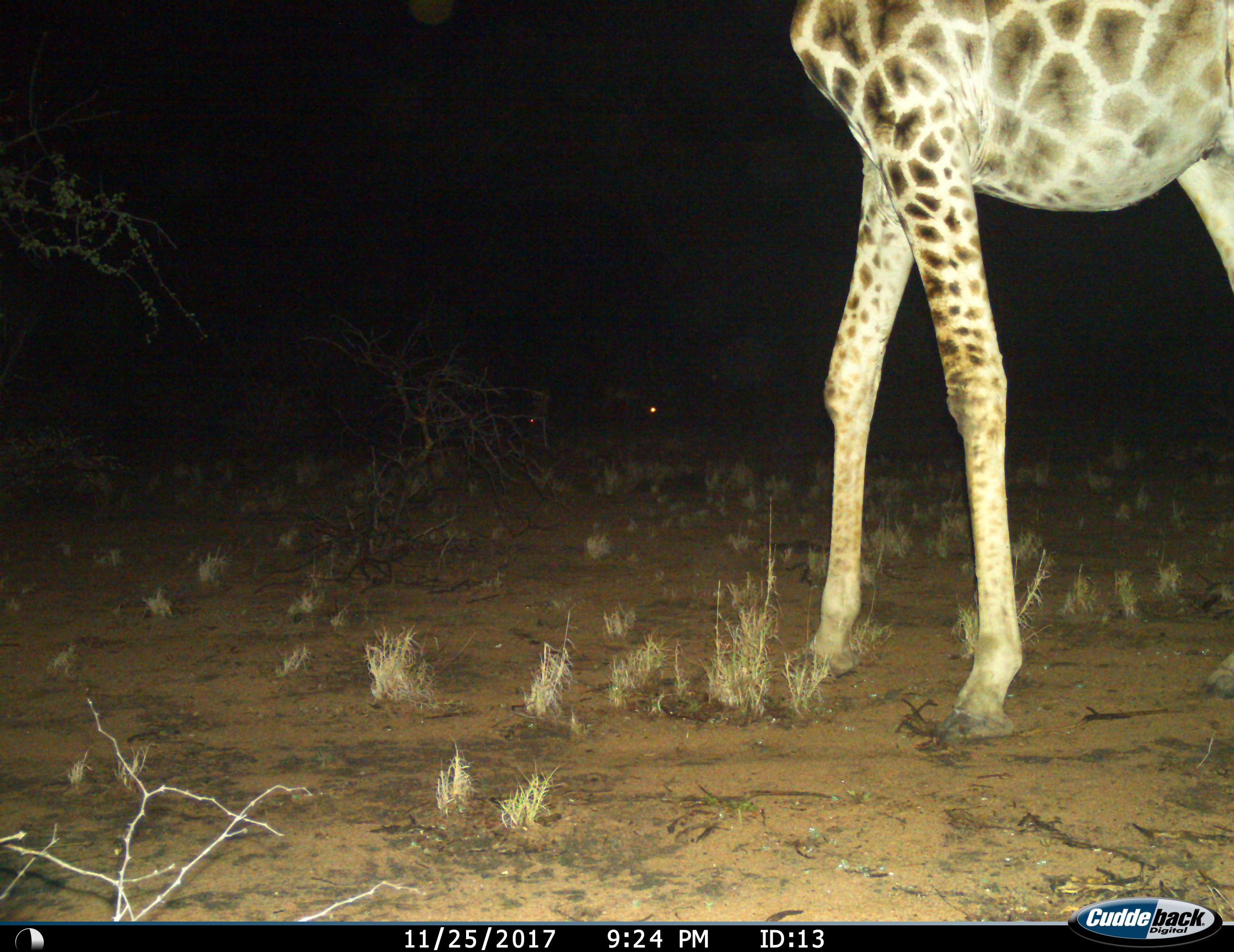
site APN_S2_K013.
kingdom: Animalia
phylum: Chordata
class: Mammalia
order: Artiodactyla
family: Giraffidae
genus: Giraffa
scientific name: Giraffa camelopardalis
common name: giraffe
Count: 1.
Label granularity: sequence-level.